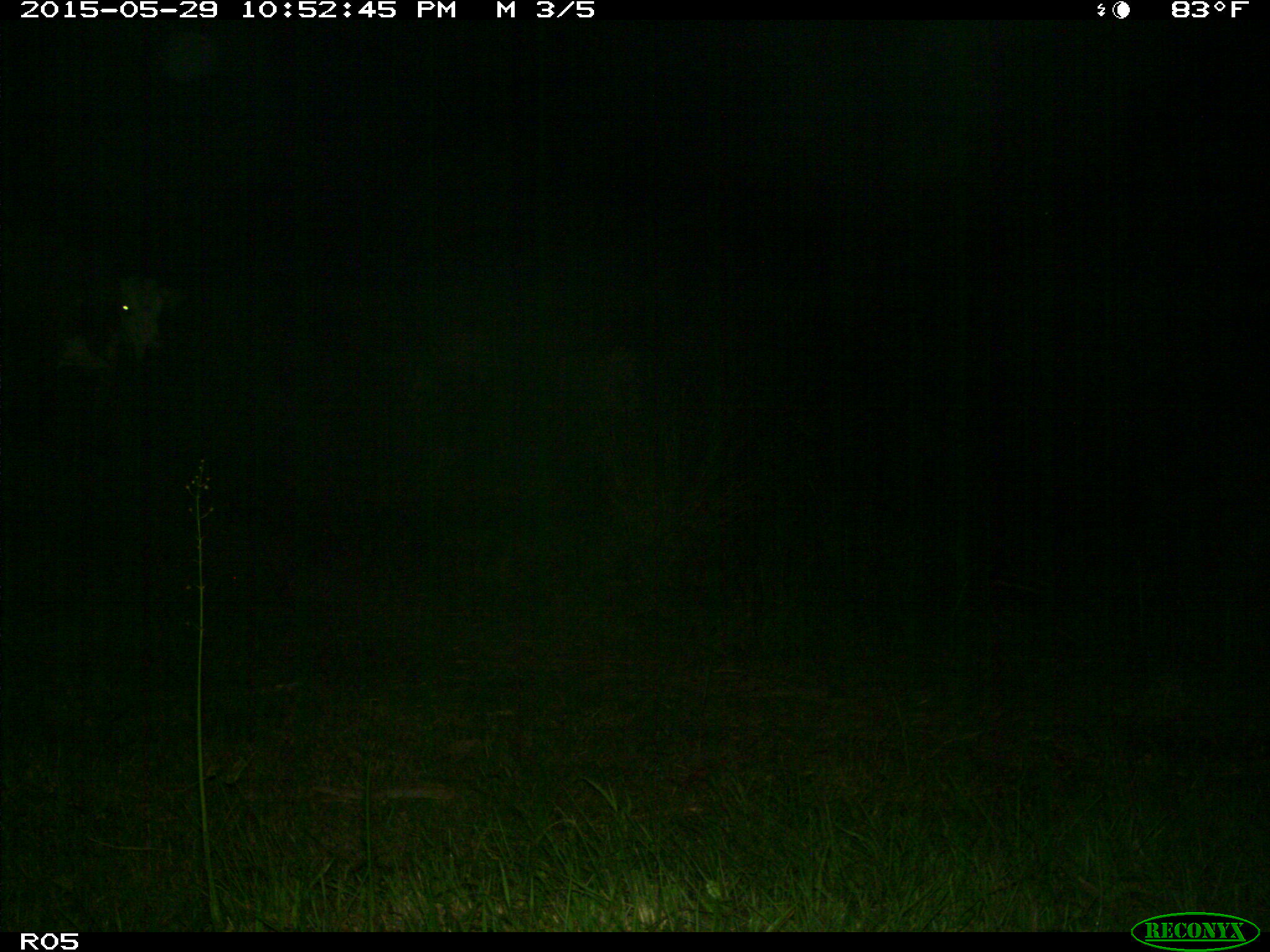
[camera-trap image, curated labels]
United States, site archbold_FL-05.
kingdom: Animalia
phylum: Chordata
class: Mammalia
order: Artiodactyla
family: Bovidae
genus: Bos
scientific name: Bos taurus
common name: domestic cow